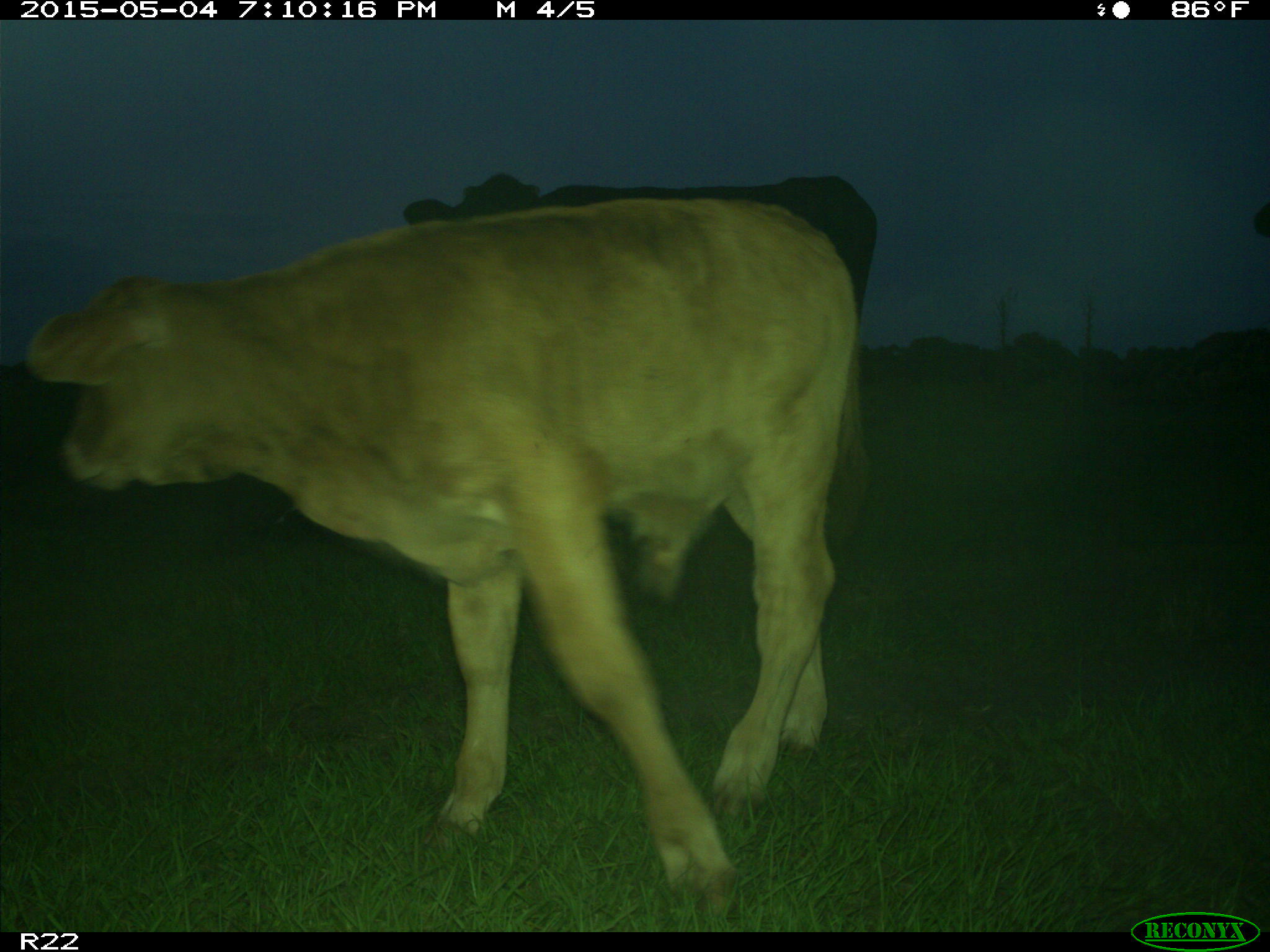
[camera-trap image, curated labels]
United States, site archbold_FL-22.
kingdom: Animalia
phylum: Chordata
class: Mammalia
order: Artiodactyla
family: Bovidae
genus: Bos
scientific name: Bos taurus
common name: domestic cow